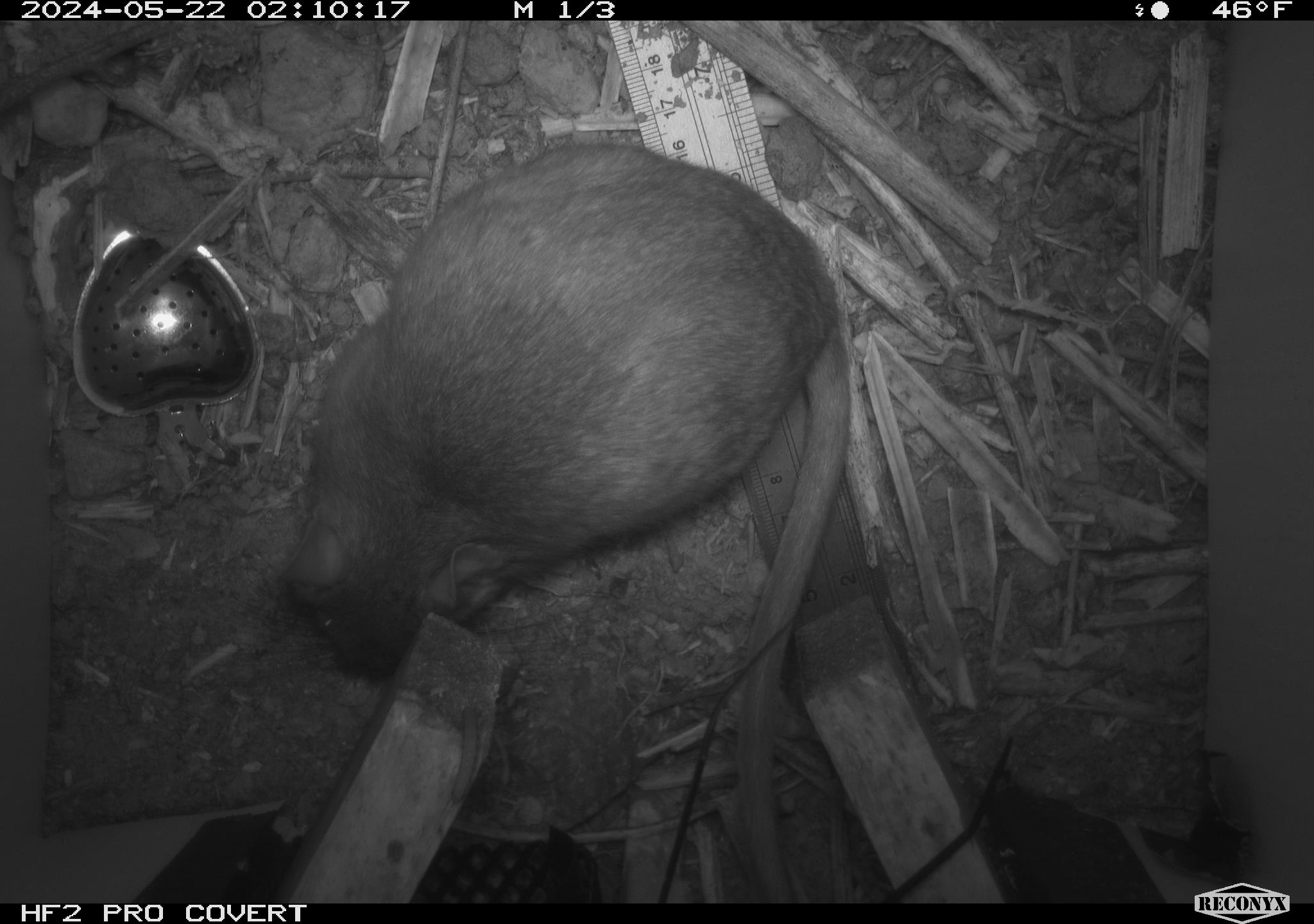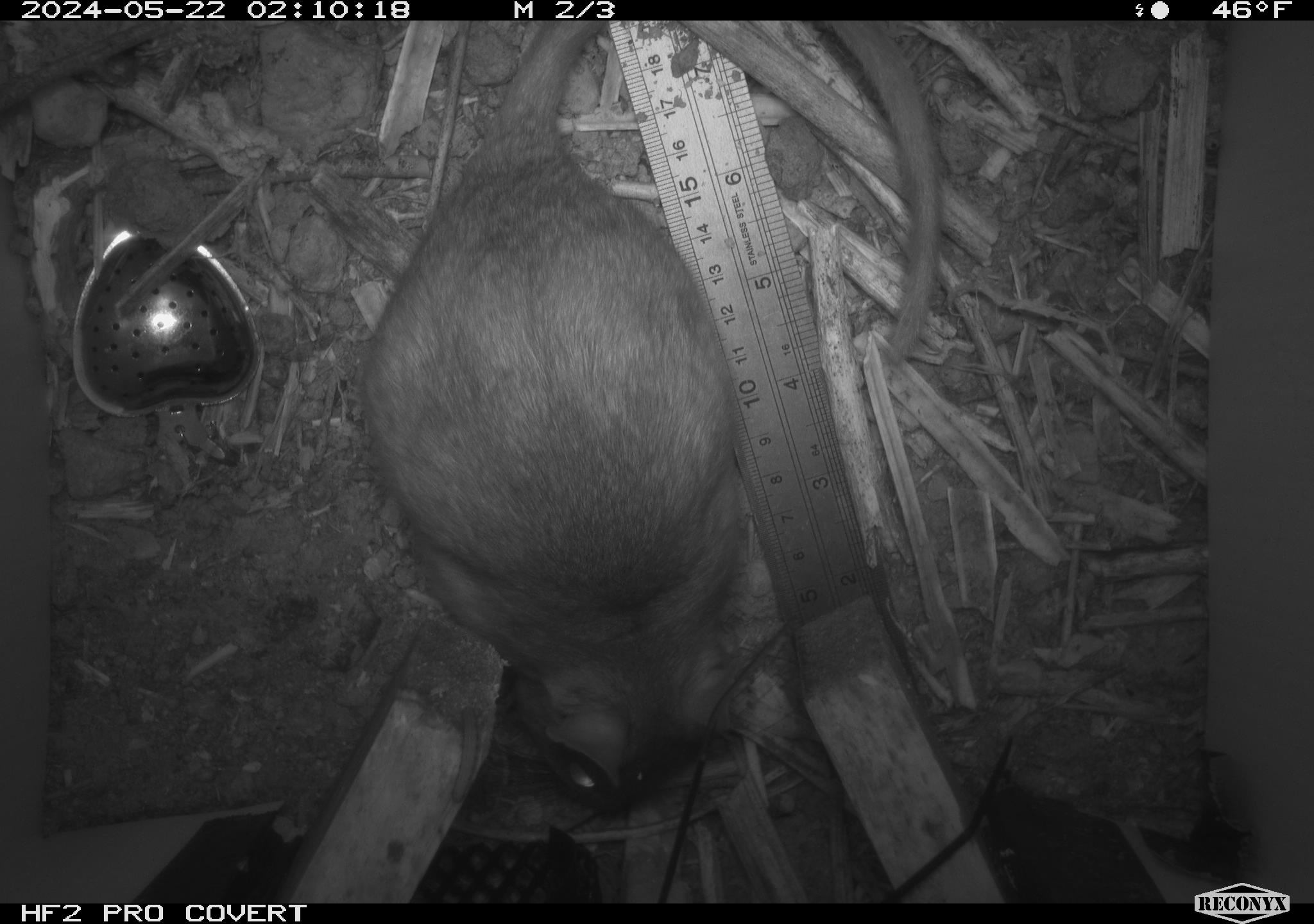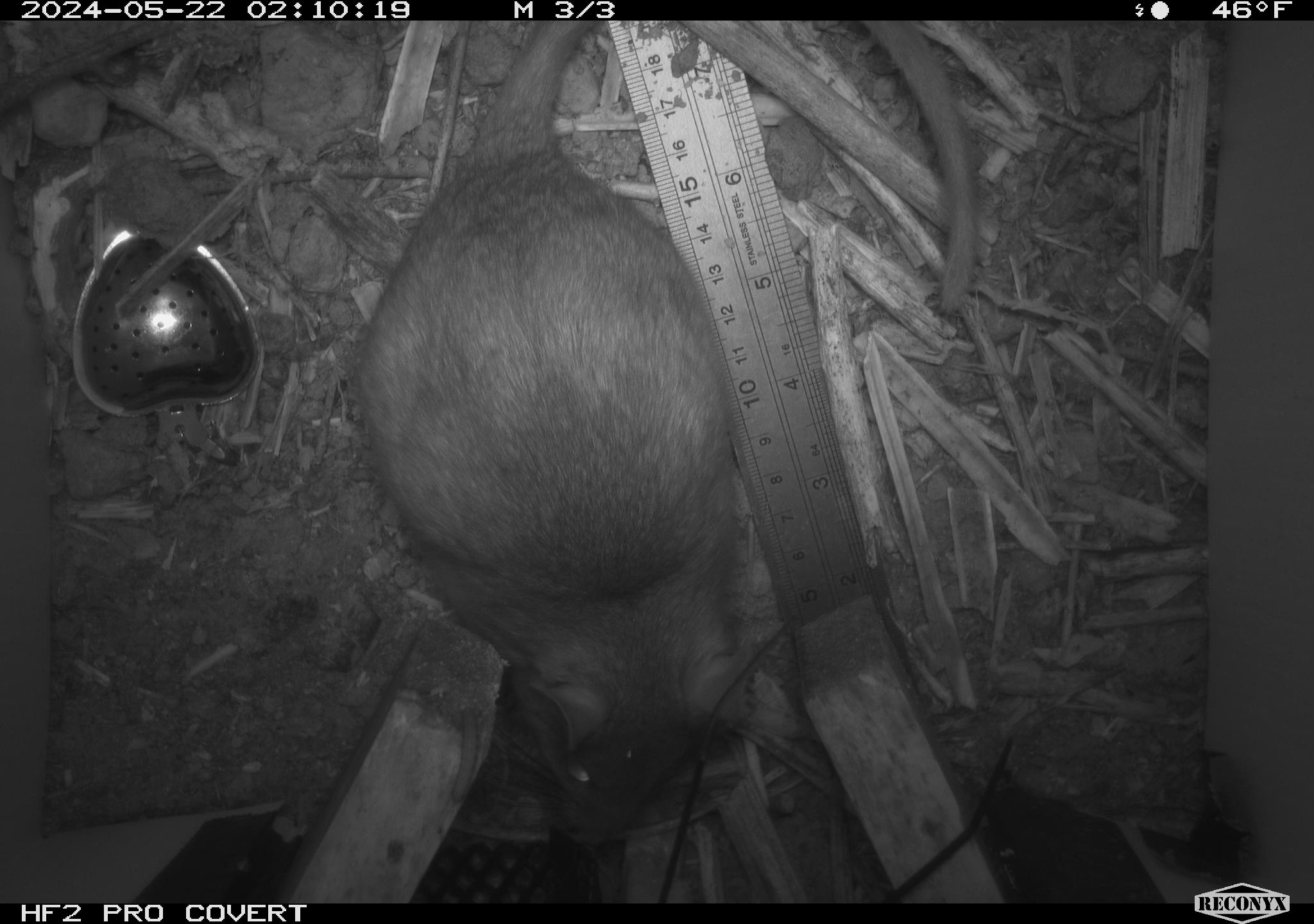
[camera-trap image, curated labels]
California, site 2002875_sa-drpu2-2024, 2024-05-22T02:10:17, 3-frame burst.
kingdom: Animalia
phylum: Chordata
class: Mammalia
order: Rodentia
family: Cricetidae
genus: Neotoma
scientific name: Neotoma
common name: pack rat or woodrat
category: neotoma species